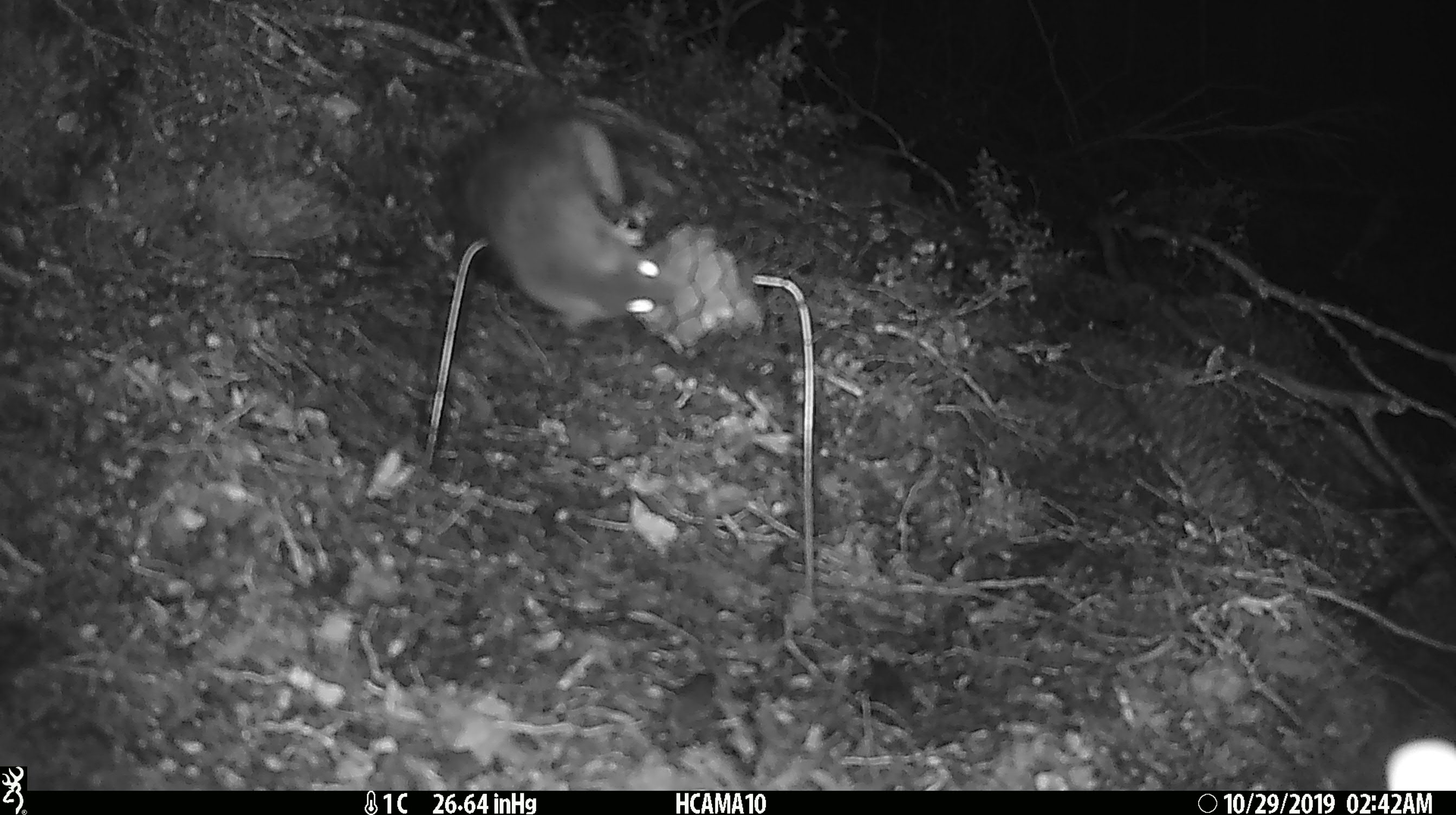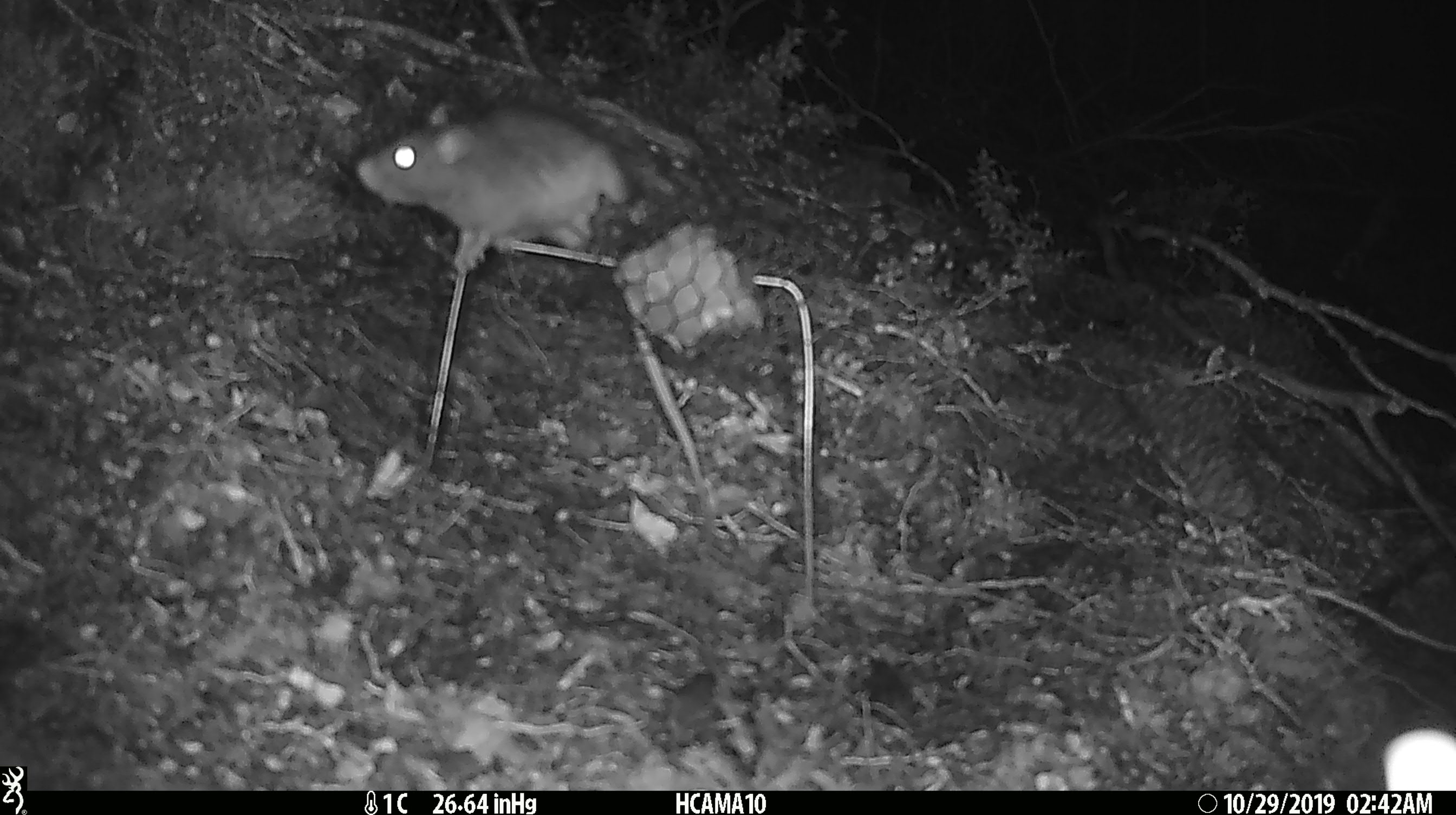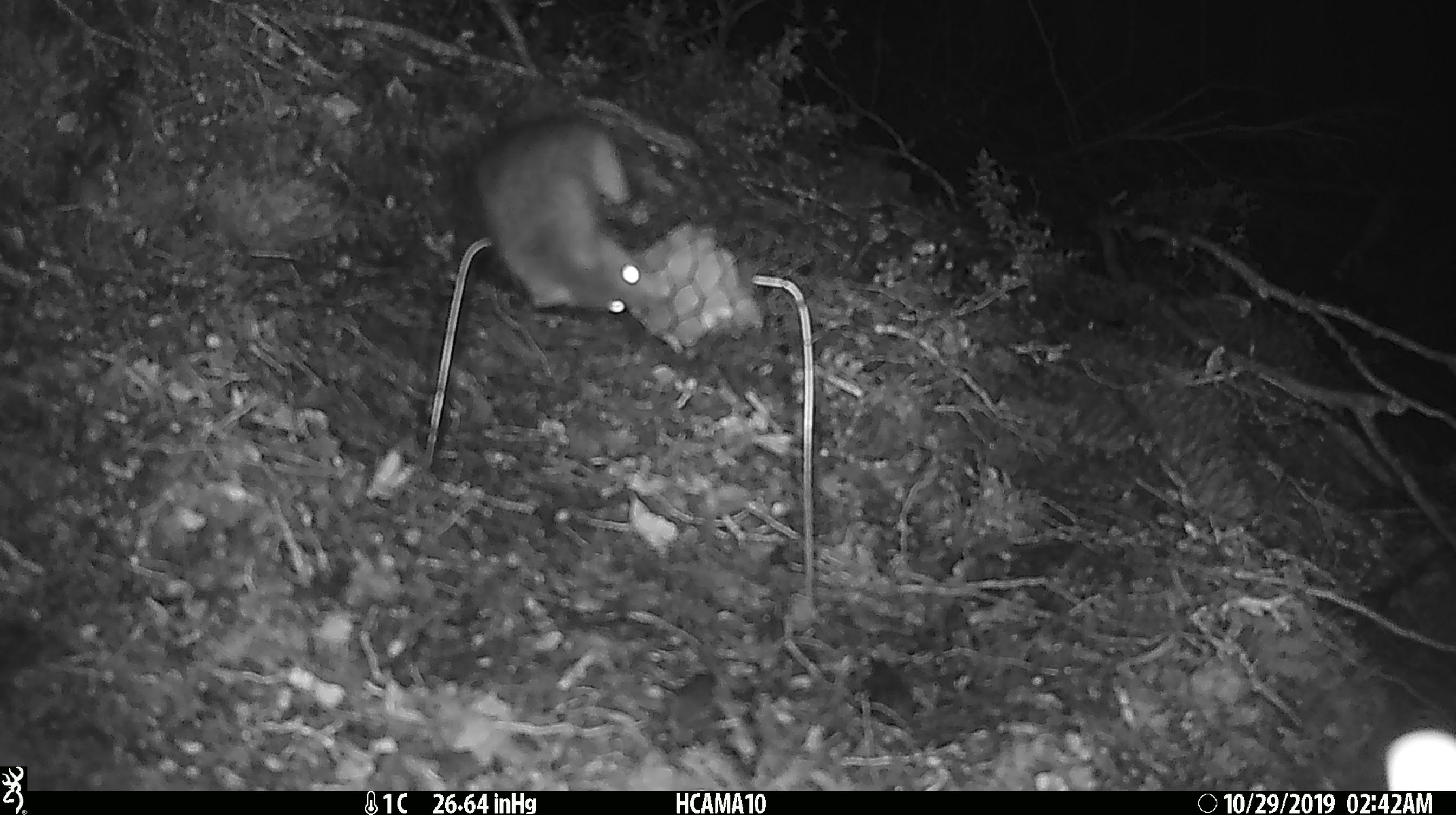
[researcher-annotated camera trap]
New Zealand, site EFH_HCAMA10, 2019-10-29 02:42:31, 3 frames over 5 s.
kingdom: Animalia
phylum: Chordata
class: Mammalia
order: Rodentia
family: Muridae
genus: Rattus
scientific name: Rattus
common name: rat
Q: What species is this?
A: Rat (Rattus).